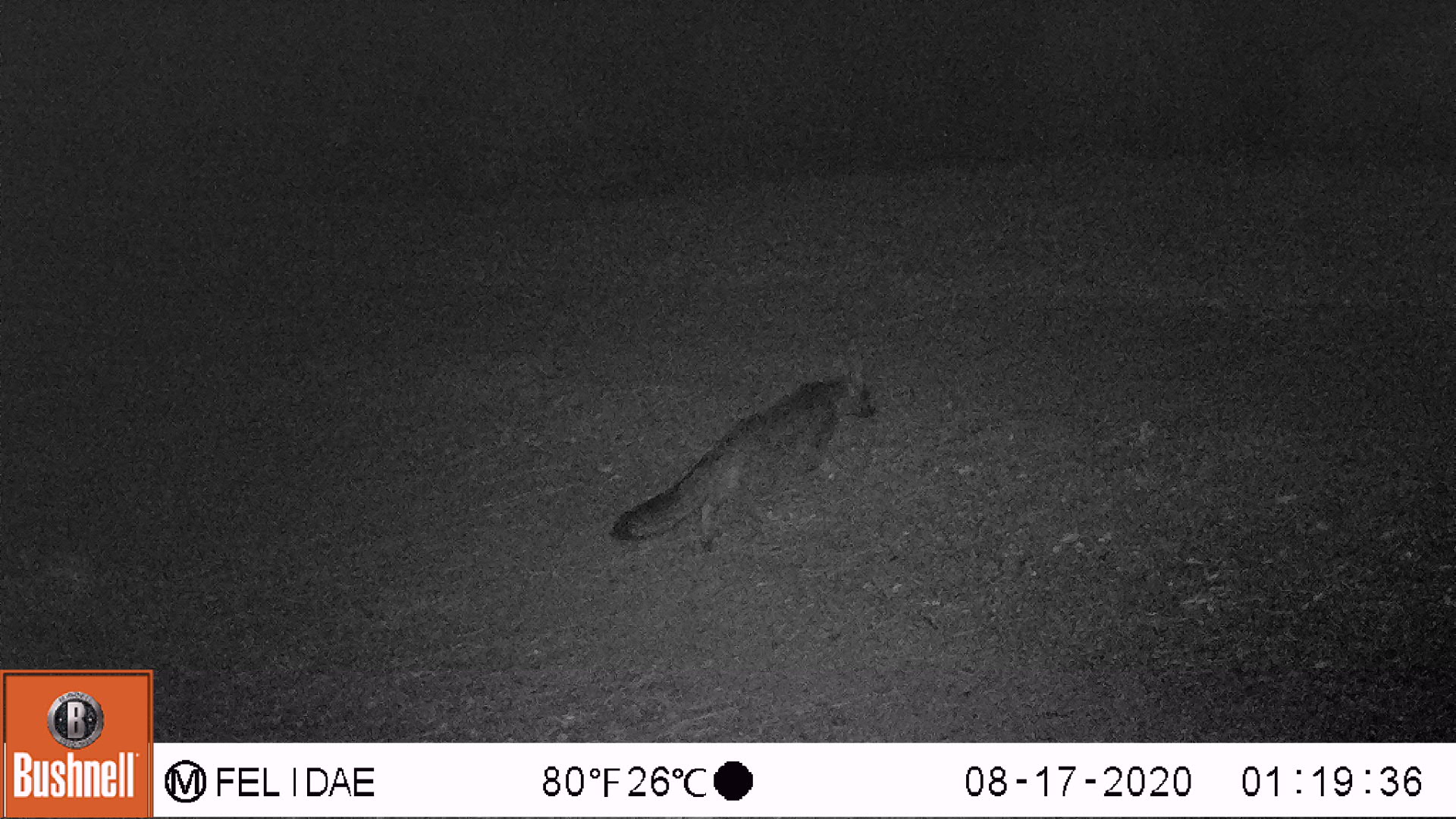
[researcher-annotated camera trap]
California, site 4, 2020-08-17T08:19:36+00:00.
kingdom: Animalia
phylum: Chordata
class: Mammalia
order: Carnivora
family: Canidae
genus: Urocyon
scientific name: Urocyon cinereoargenteus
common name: gray fox